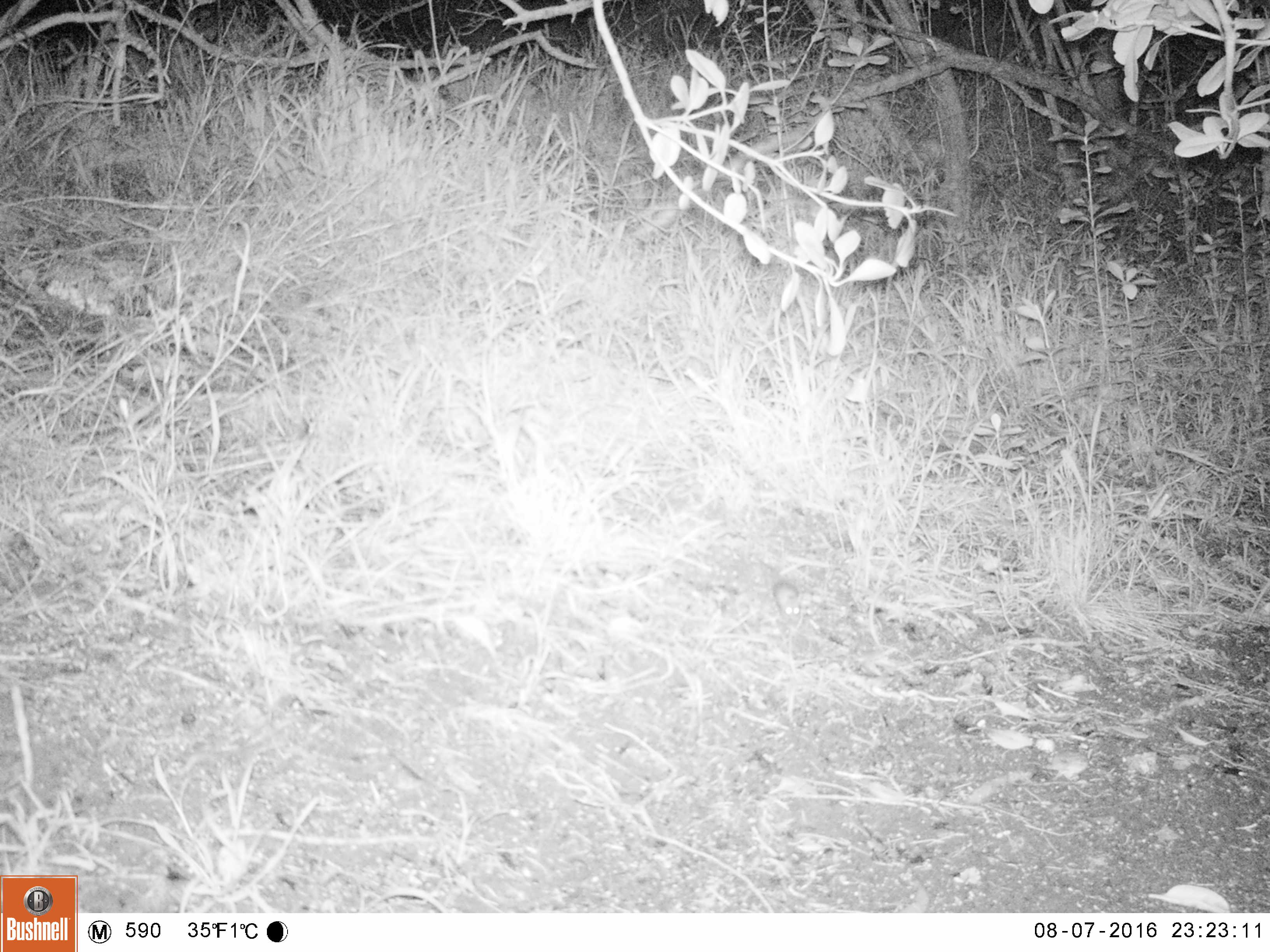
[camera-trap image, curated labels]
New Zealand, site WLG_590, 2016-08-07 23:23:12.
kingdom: Animalia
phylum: Chordata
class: Mammalia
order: Rodentia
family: Muridae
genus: Mus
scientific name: Mus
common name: mouse